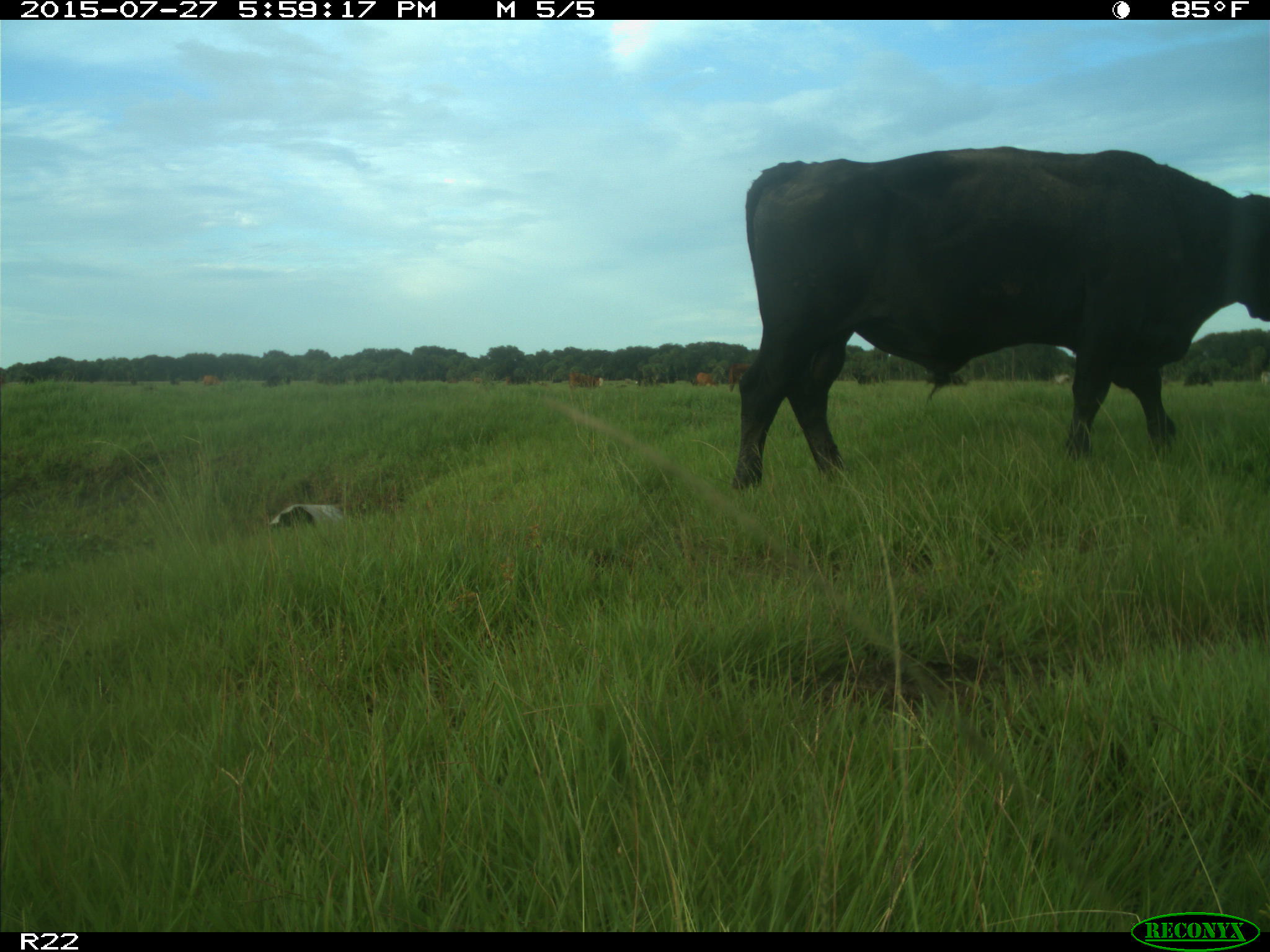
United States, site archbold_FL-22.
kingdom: Animalia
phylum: Chordata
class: Mammalia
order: Artiodactyla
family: Bovidae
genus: Bos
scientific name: Bos taurus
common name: domestic cow